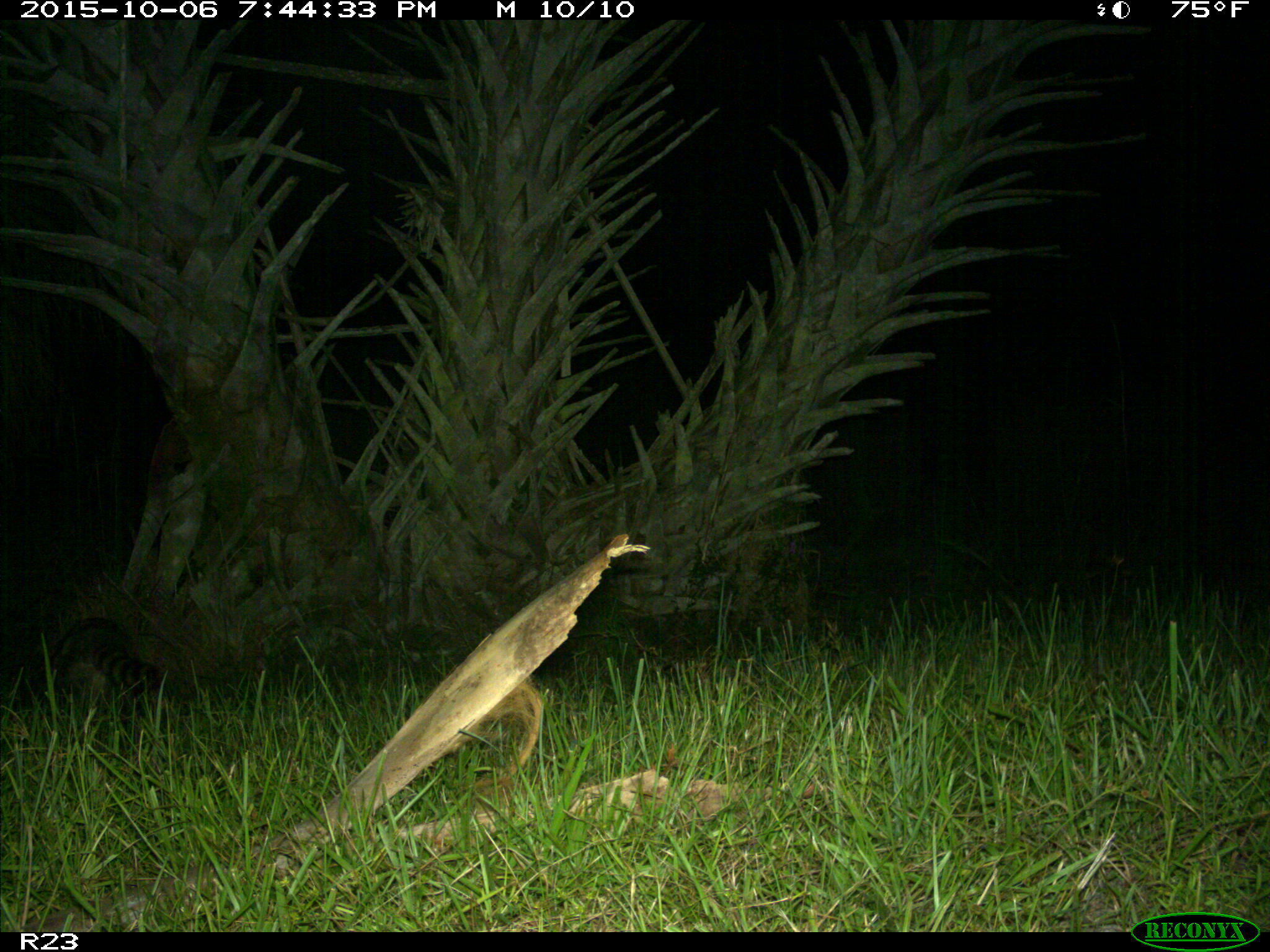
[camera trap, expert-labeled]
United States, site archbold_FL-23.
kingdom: Animalia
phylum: Chordata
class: Mammalia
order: Carnivora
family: Procyonidae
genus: Procyon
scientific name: Procyon lotor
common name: common raccoon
Procyon lotor (common raccoon).